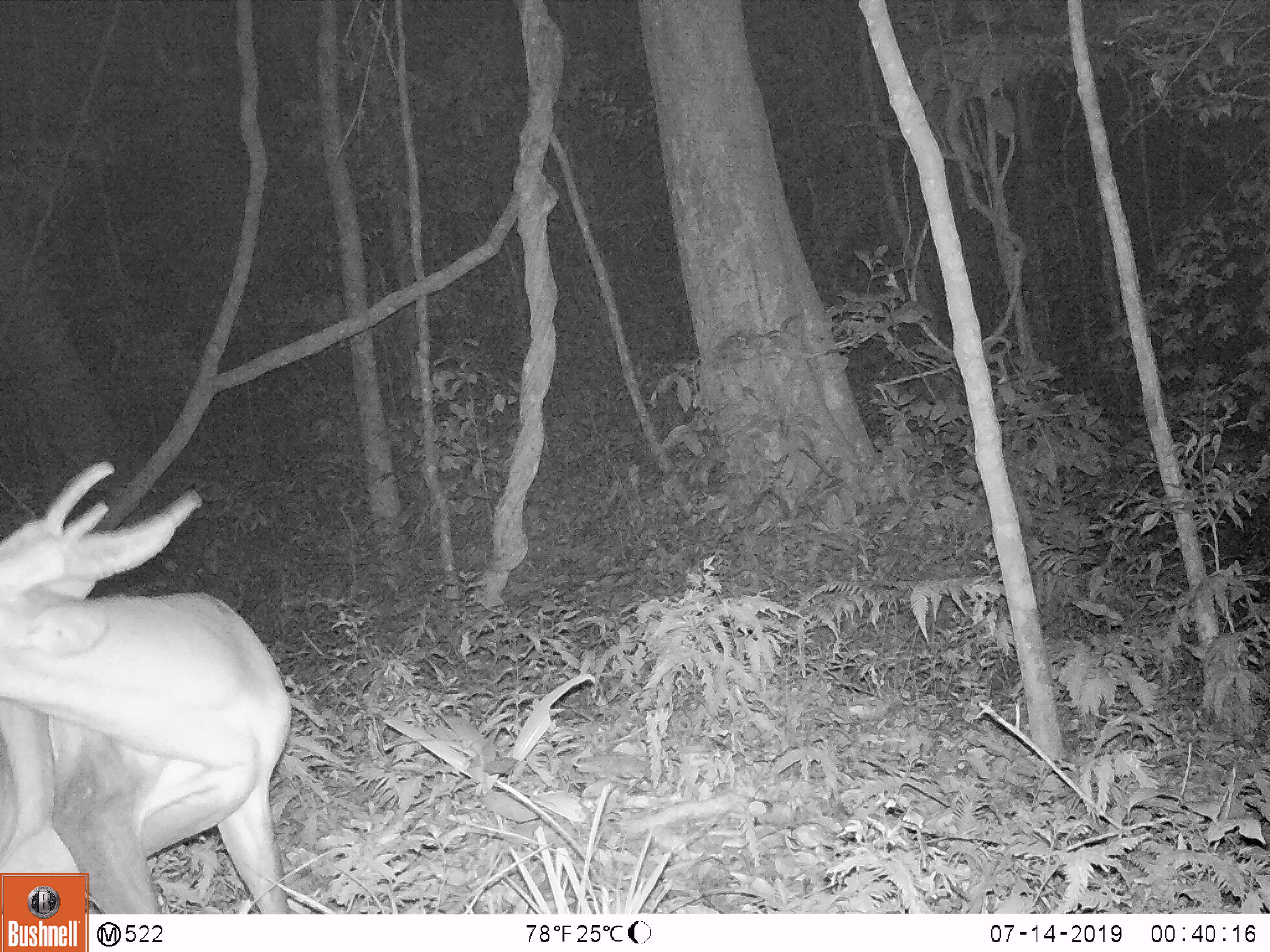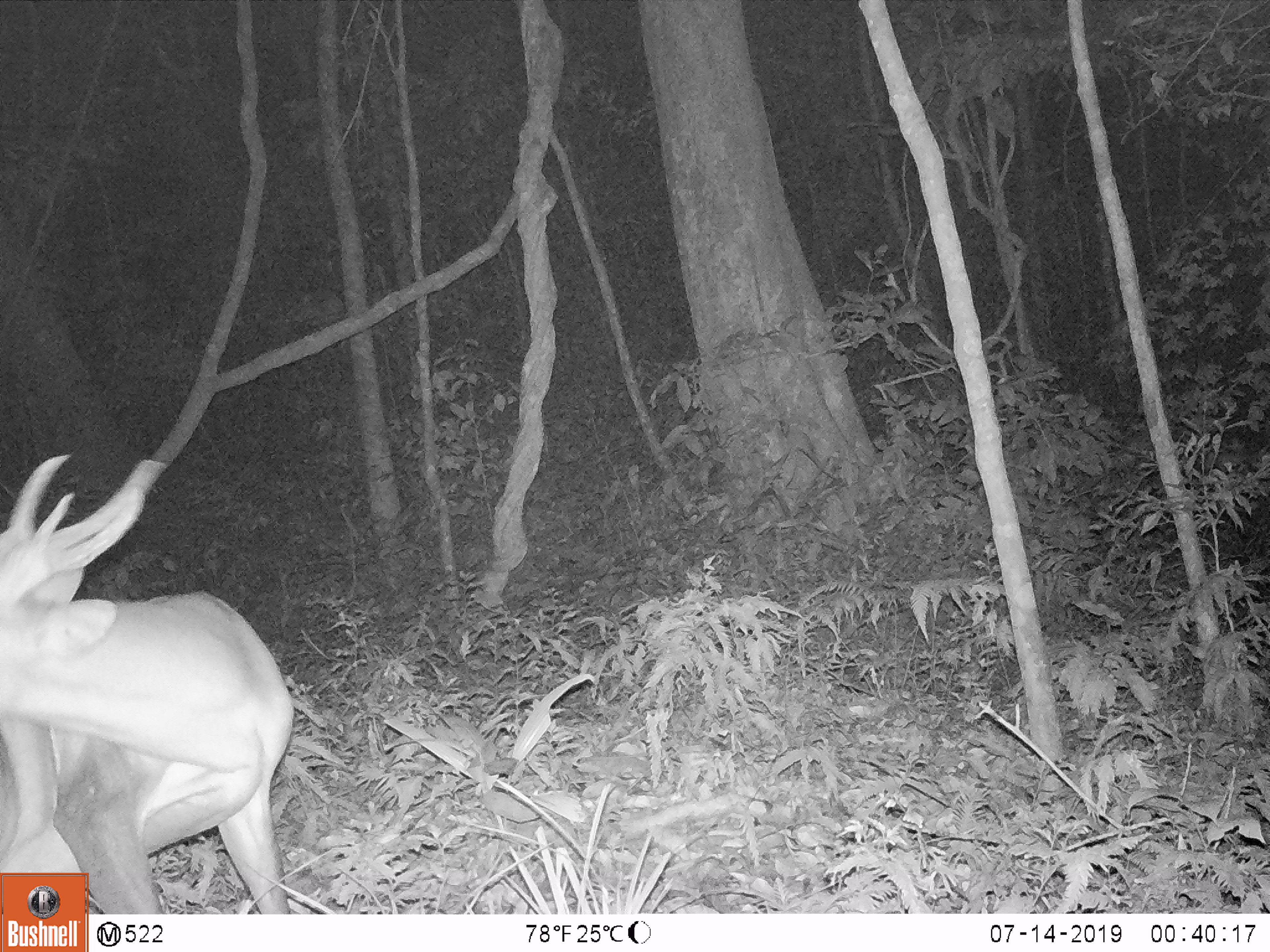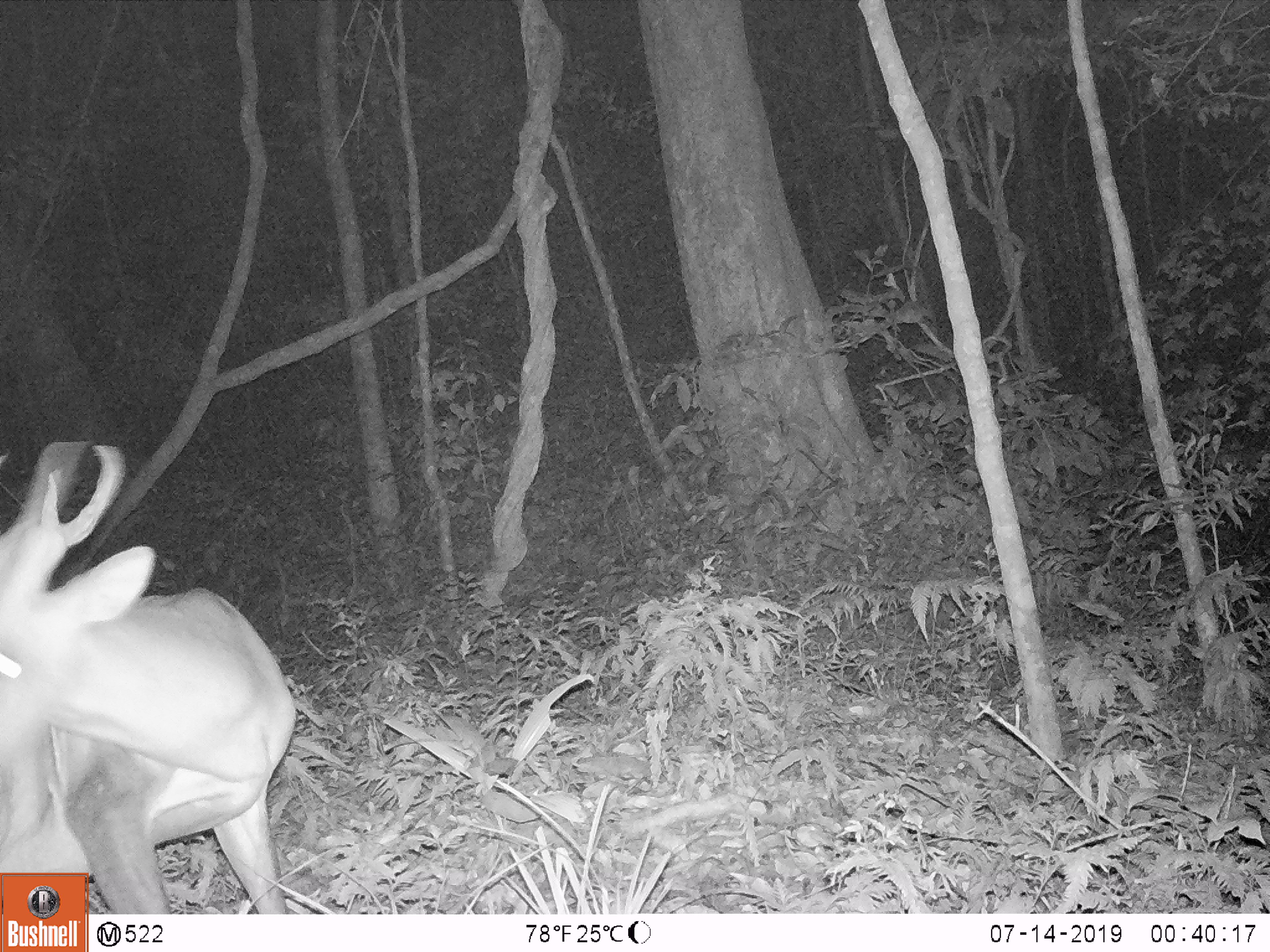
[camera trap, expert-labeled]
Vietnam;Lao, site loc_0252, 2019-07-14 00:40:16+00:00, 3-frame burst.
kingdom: Animalia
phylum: Chordata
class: Mammalia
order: Artiodactyla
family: Cervidae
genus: Muntiacus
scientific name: Muntiacus vuquangensis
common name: large-antlered muntjac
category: large antlered muntjac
Large antlered muntjac (large-antlered muntjac) (Muntiacus vuquangensis). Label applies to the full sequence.